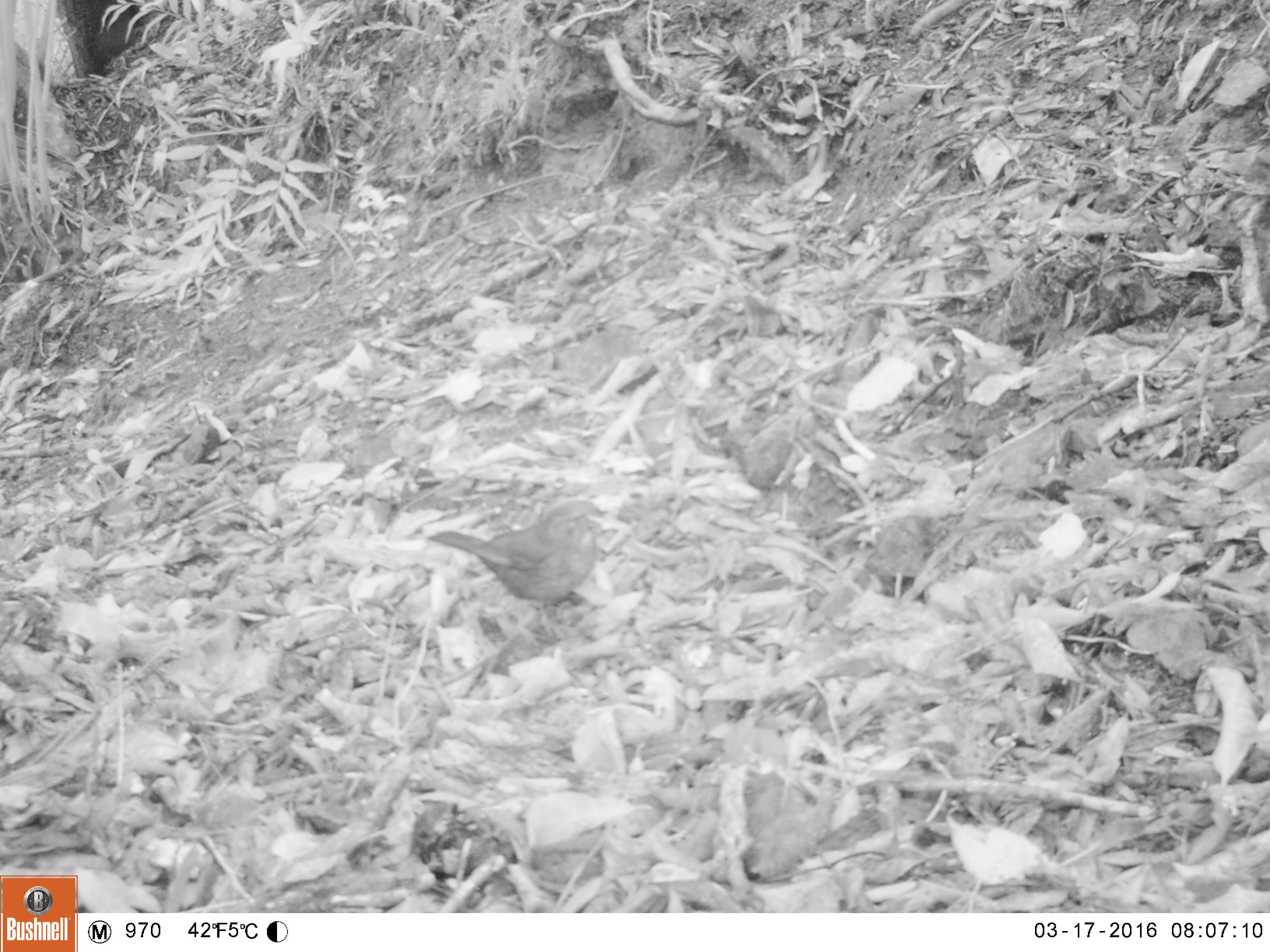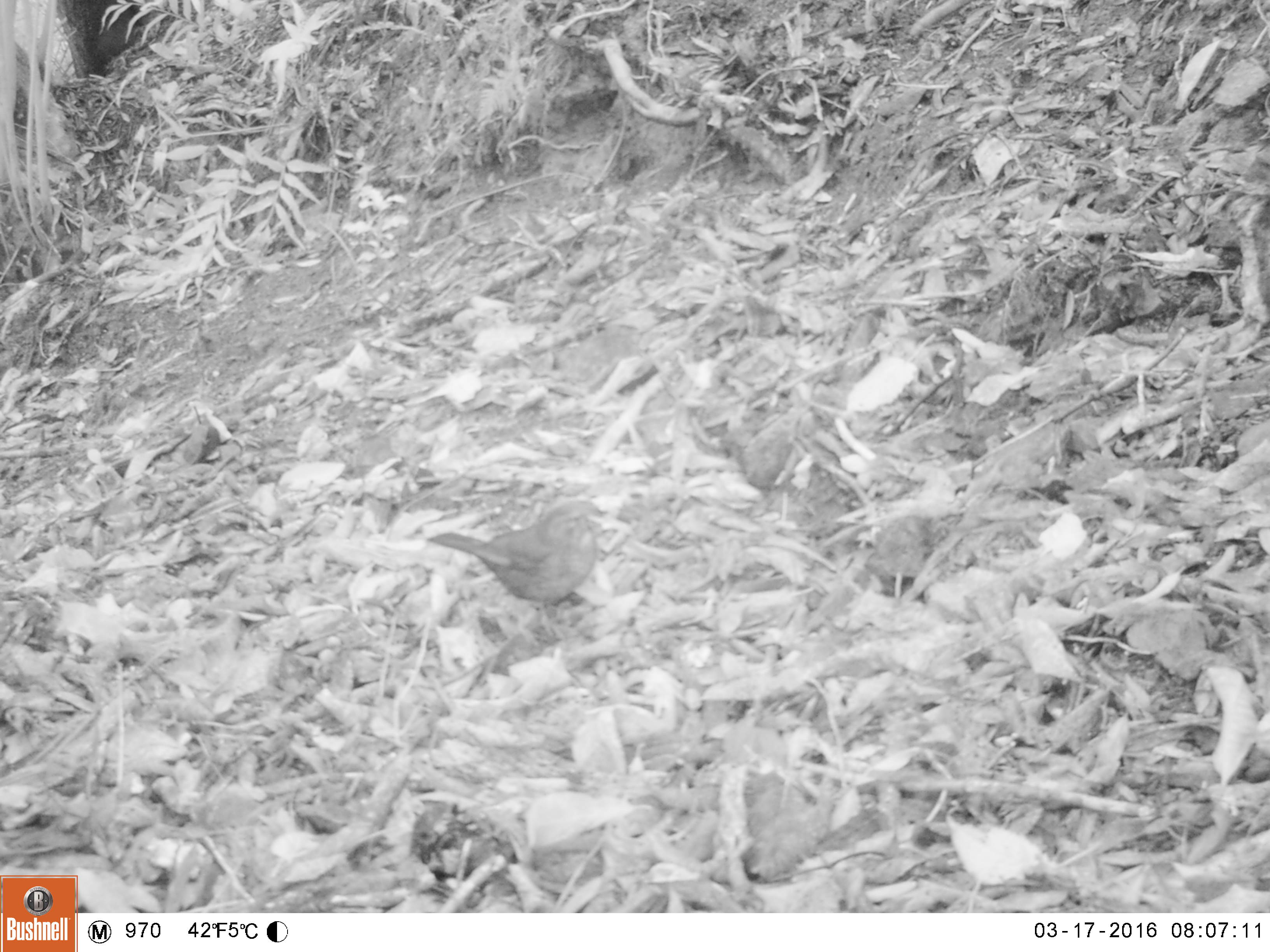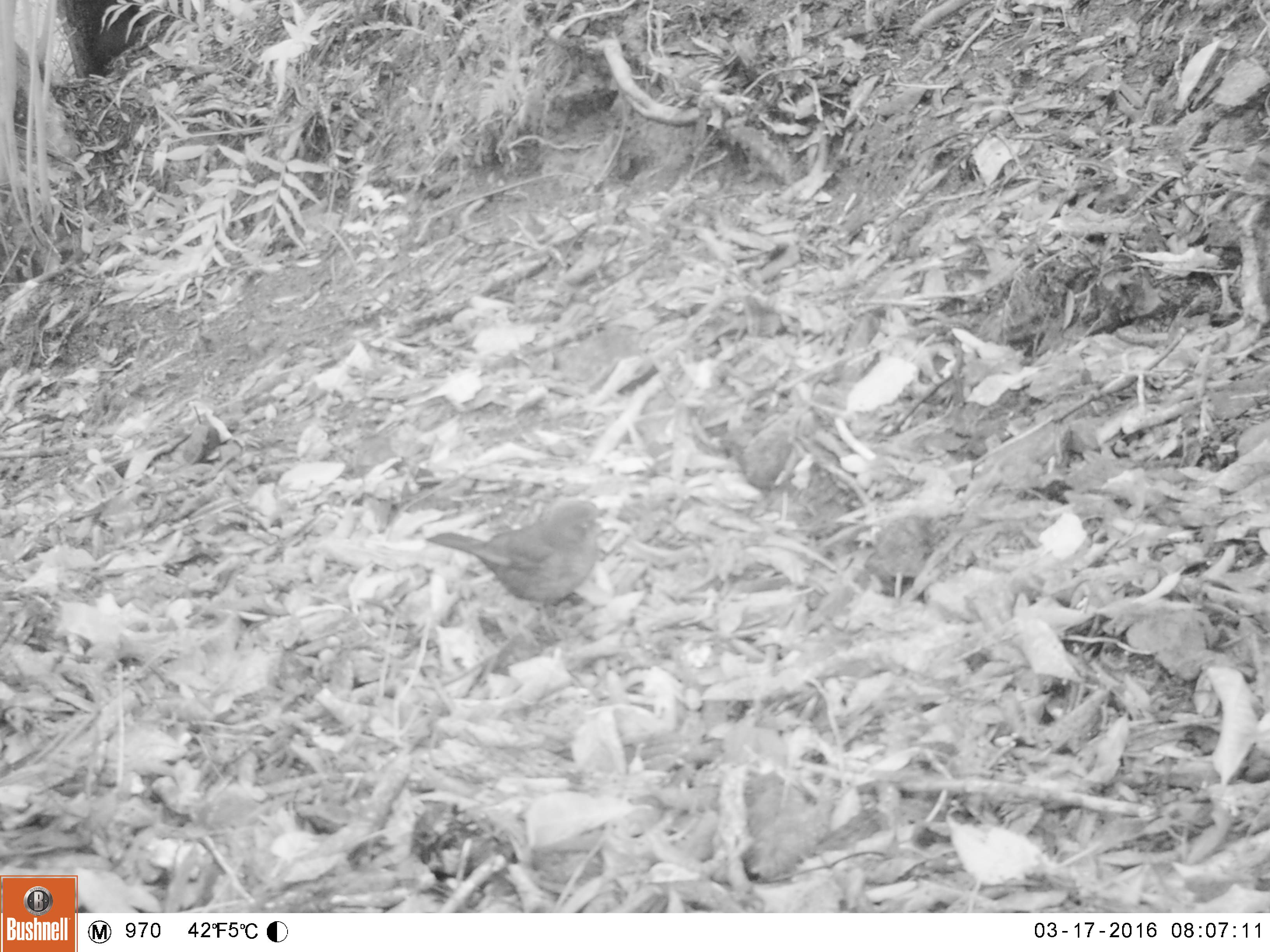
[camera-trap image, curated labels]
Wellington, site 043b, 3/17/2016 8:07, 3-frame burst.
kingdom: Animalia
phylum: Chordata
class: Aves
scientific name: Aves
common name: bird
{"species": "bird (Aves)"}